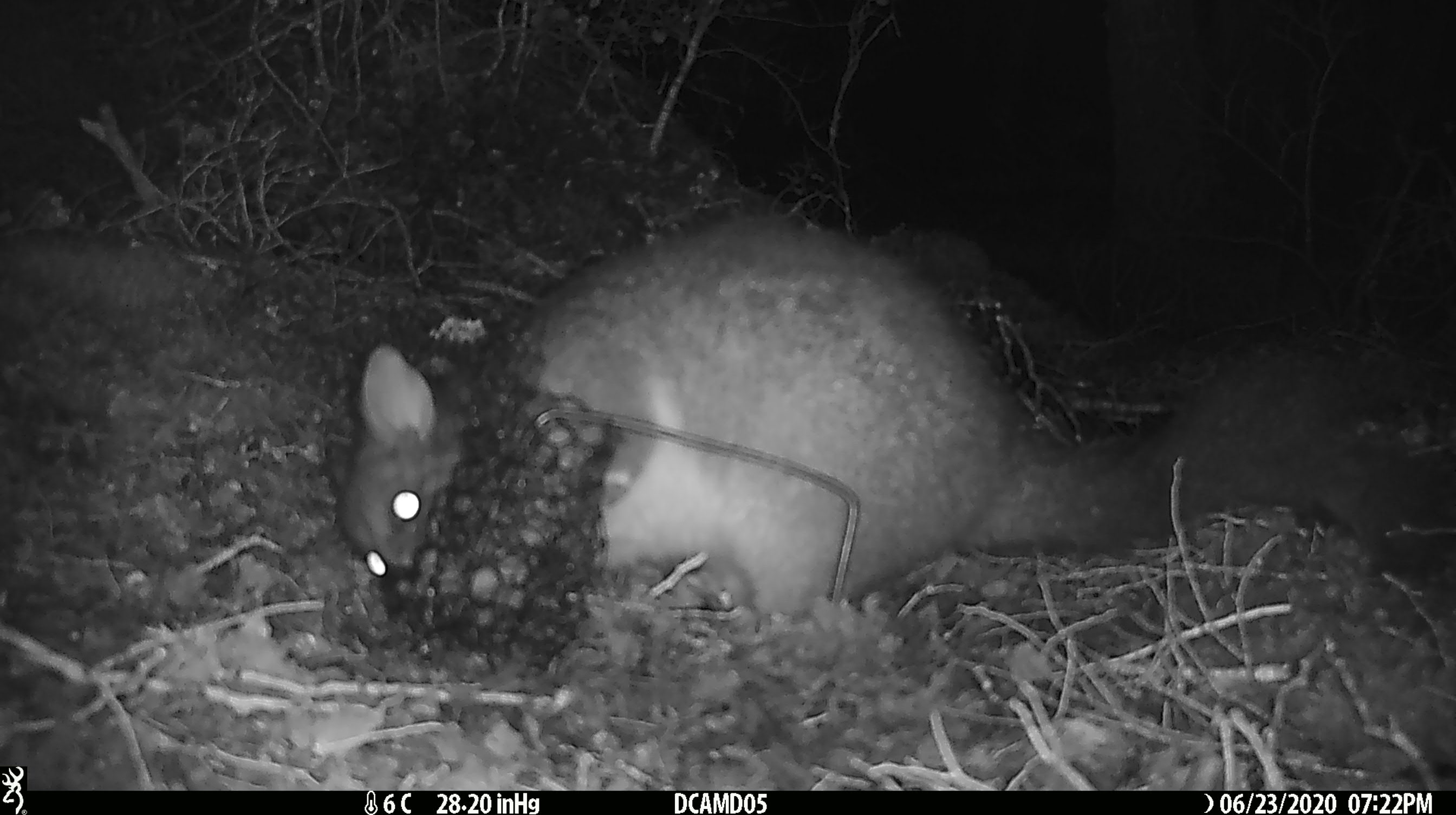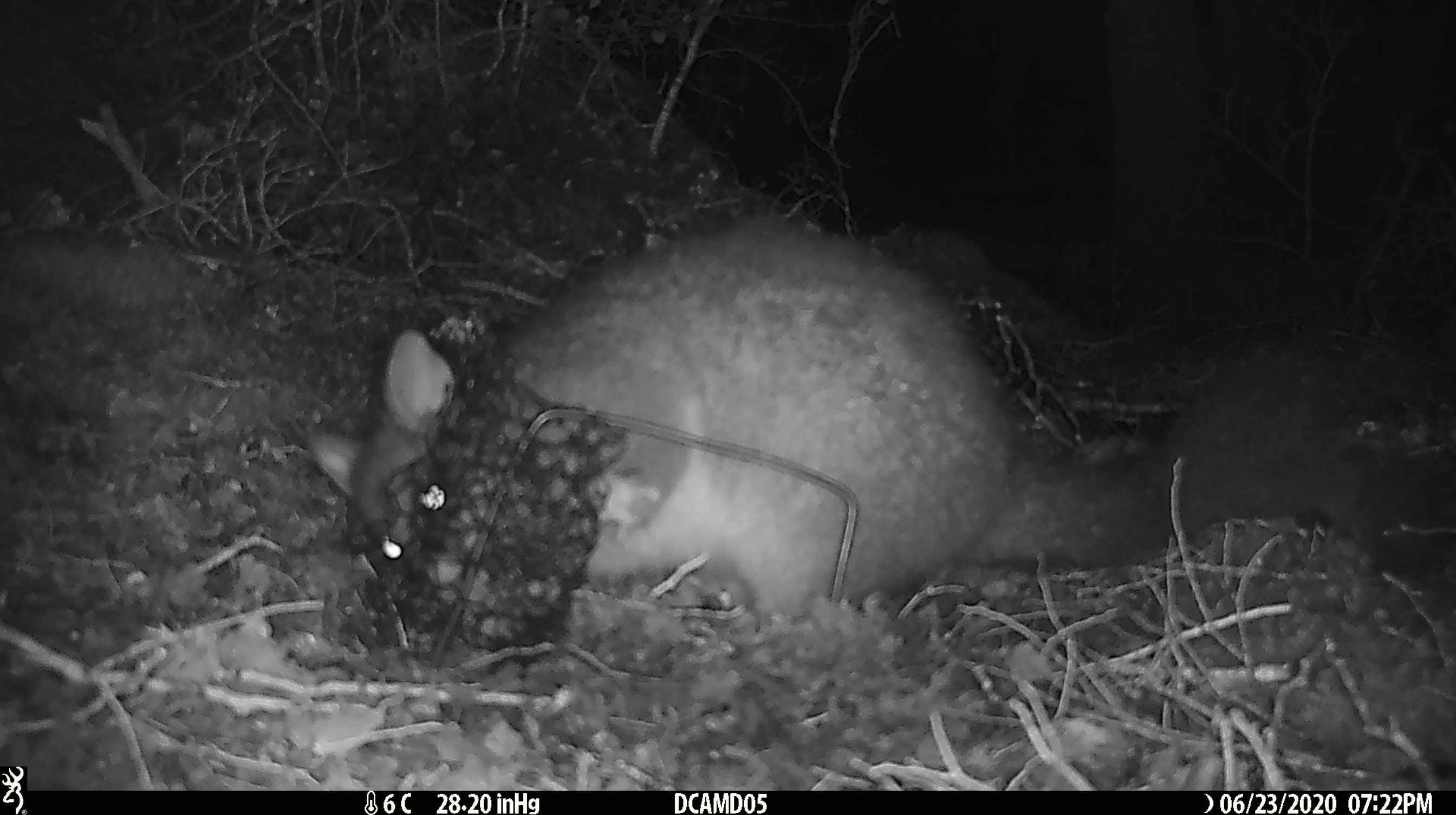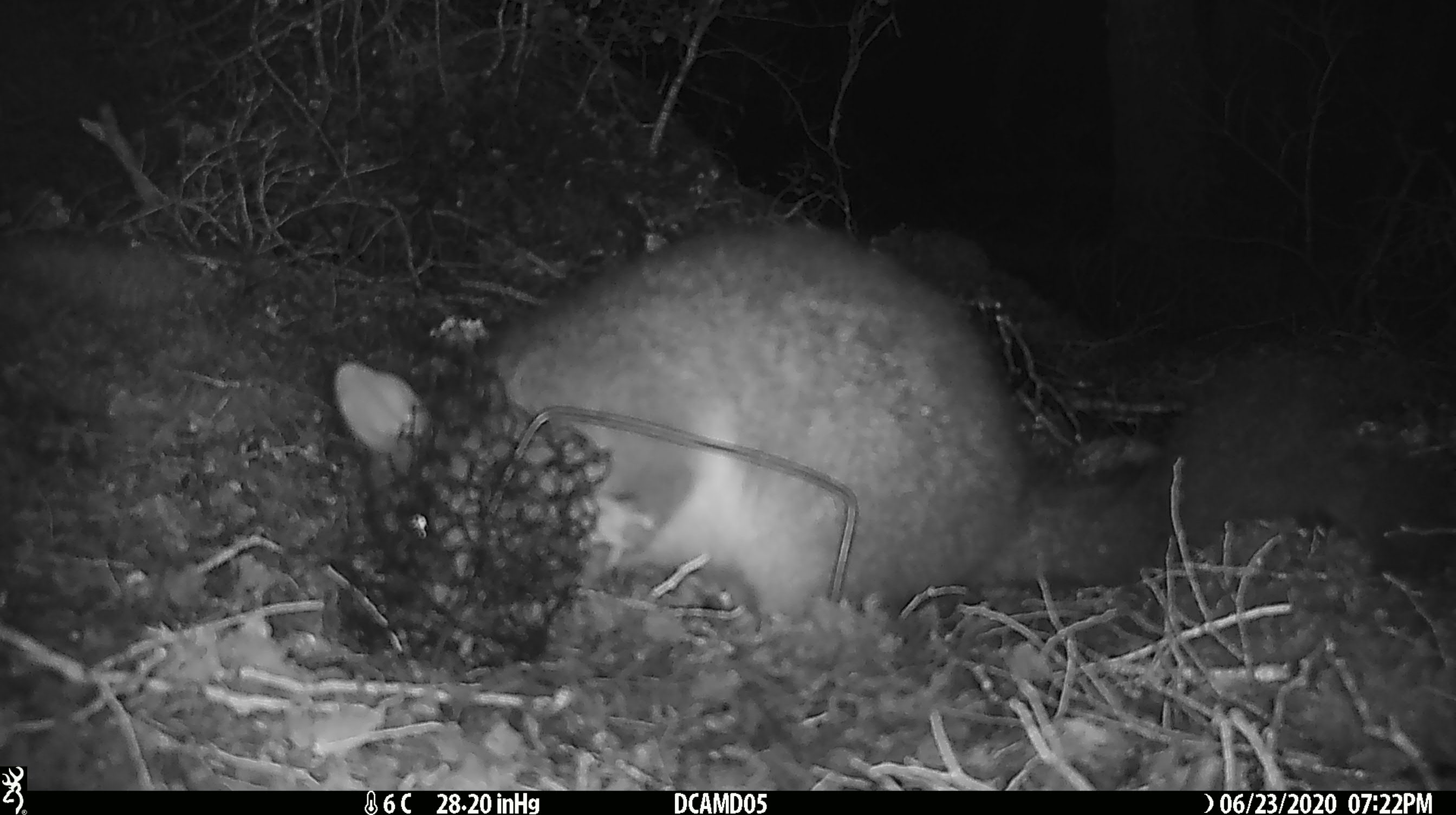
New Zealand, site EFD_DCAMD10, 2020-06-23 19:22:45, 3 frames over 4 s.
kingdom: Animalia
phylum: Chordata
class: Mammalia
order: Diprotodontia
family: Phalangeridae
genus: Trichosurus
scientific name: Trichosurus vulpecula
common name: common brushtail possum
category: possum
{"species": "possum (common brushtail possum) (Trichosurus vulpecula)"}